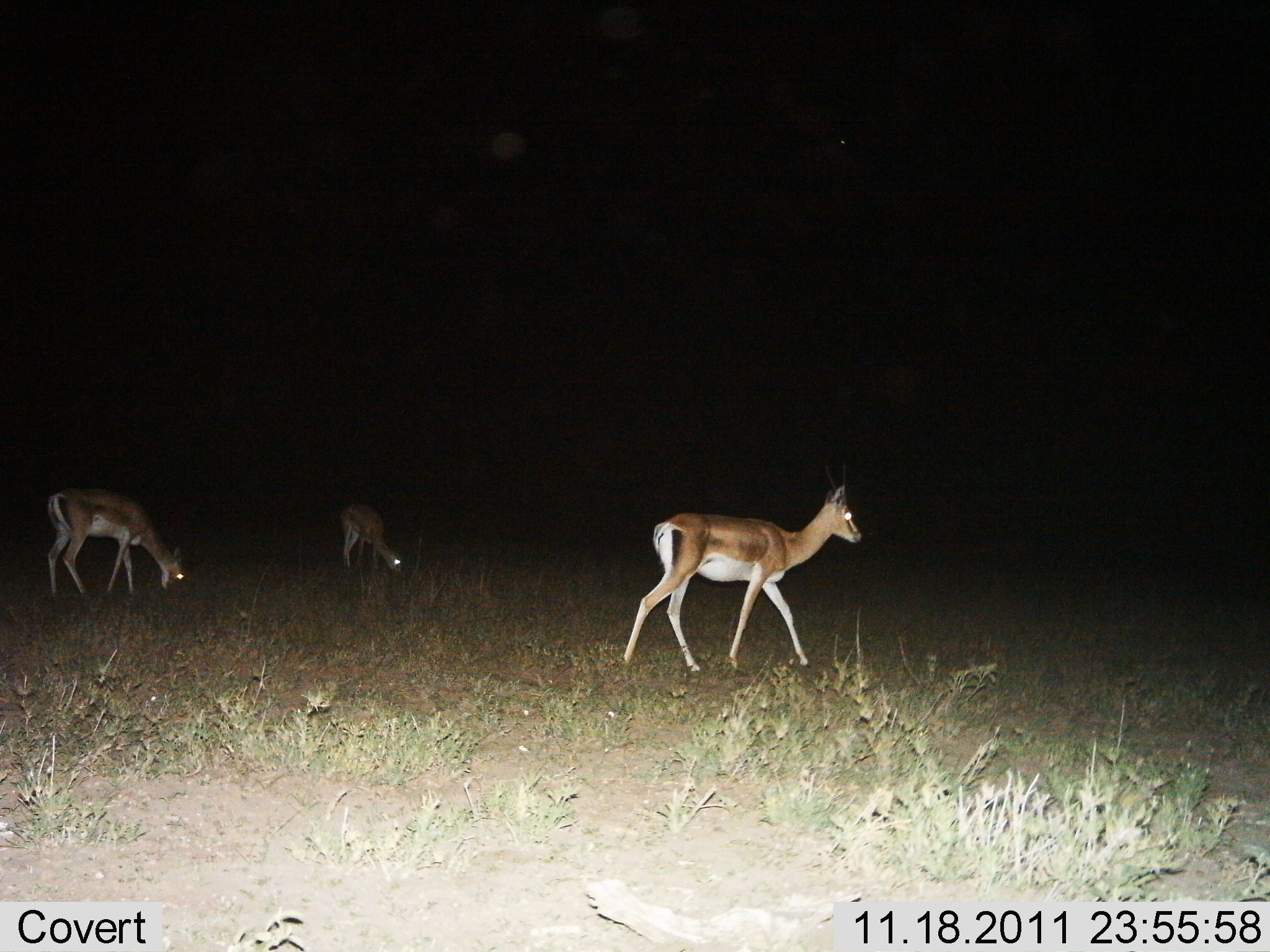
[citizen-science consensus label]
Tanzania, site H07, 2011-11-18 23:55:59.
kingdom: Animalia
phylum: Chordata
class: Mammalia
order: Artiodactyla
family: Bovidae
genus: Nanger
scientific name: Nanger granti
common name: grant's gazelle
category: gazellegrants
Gazellegrants (grant's gazelle) (Nanger granti), count 3. Behavior (volunteer vote fractions): standing 45%, resting 9%, moving 55%, interacting 0%. Young present (vote fraction): 0%. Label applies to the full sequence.